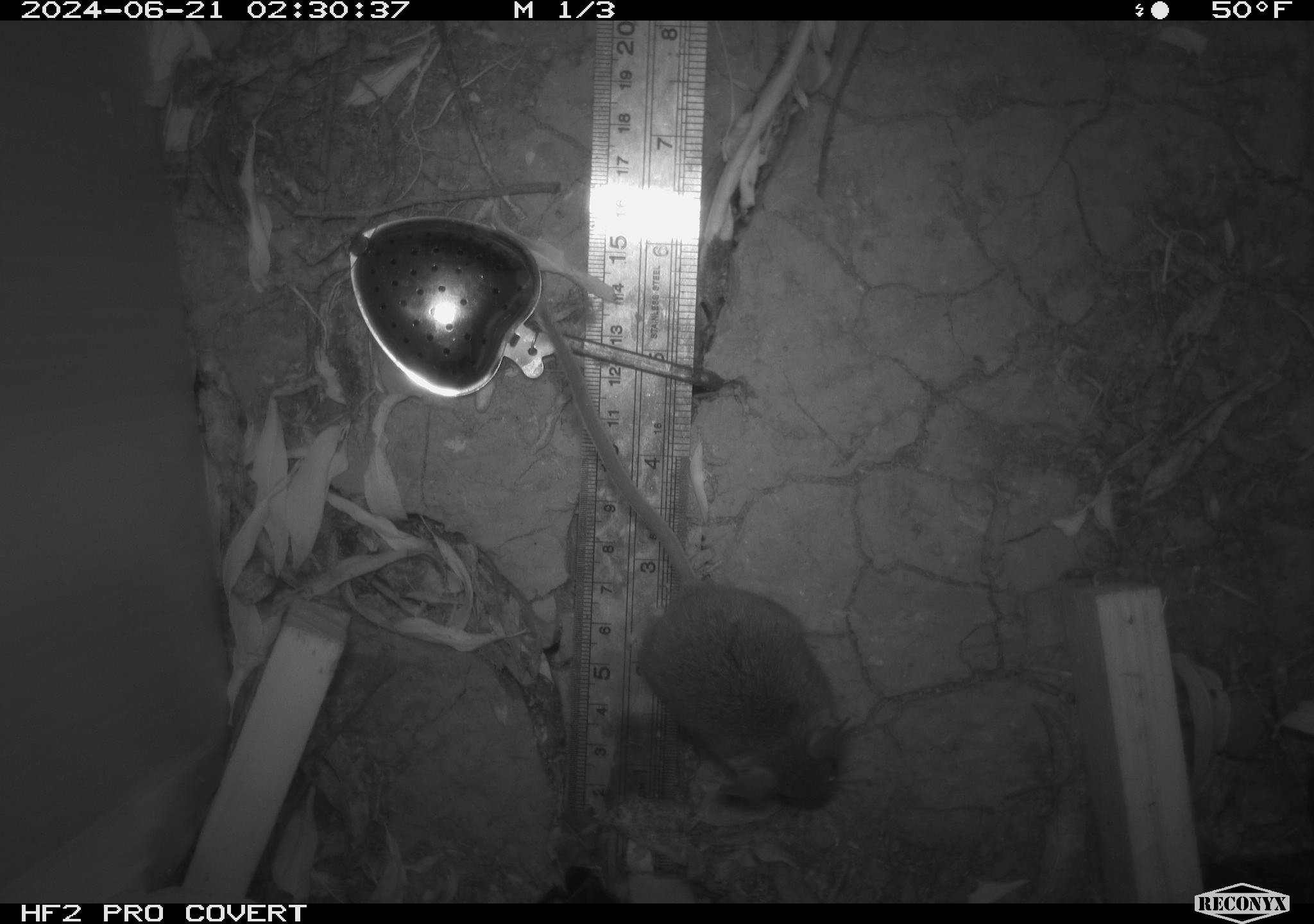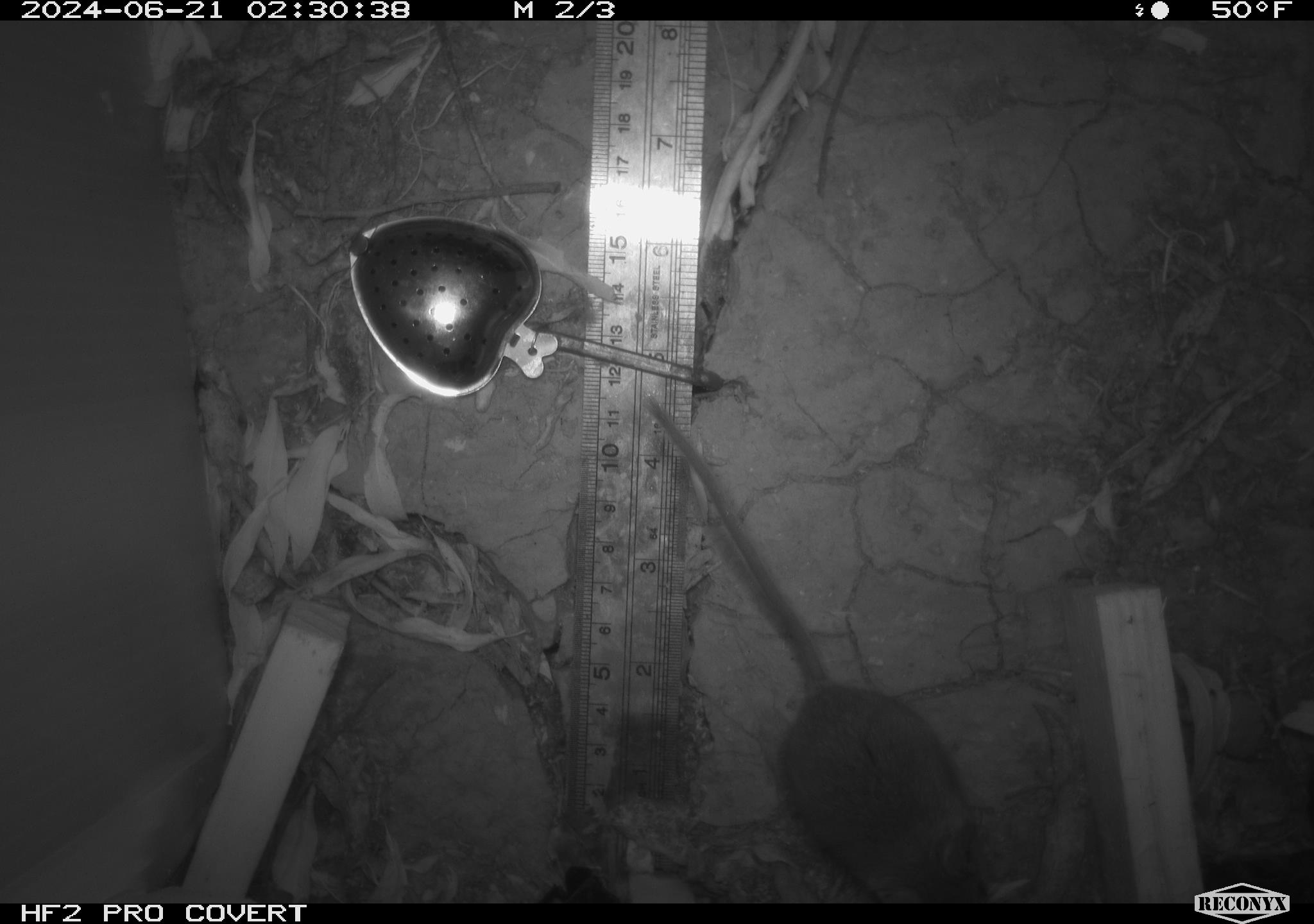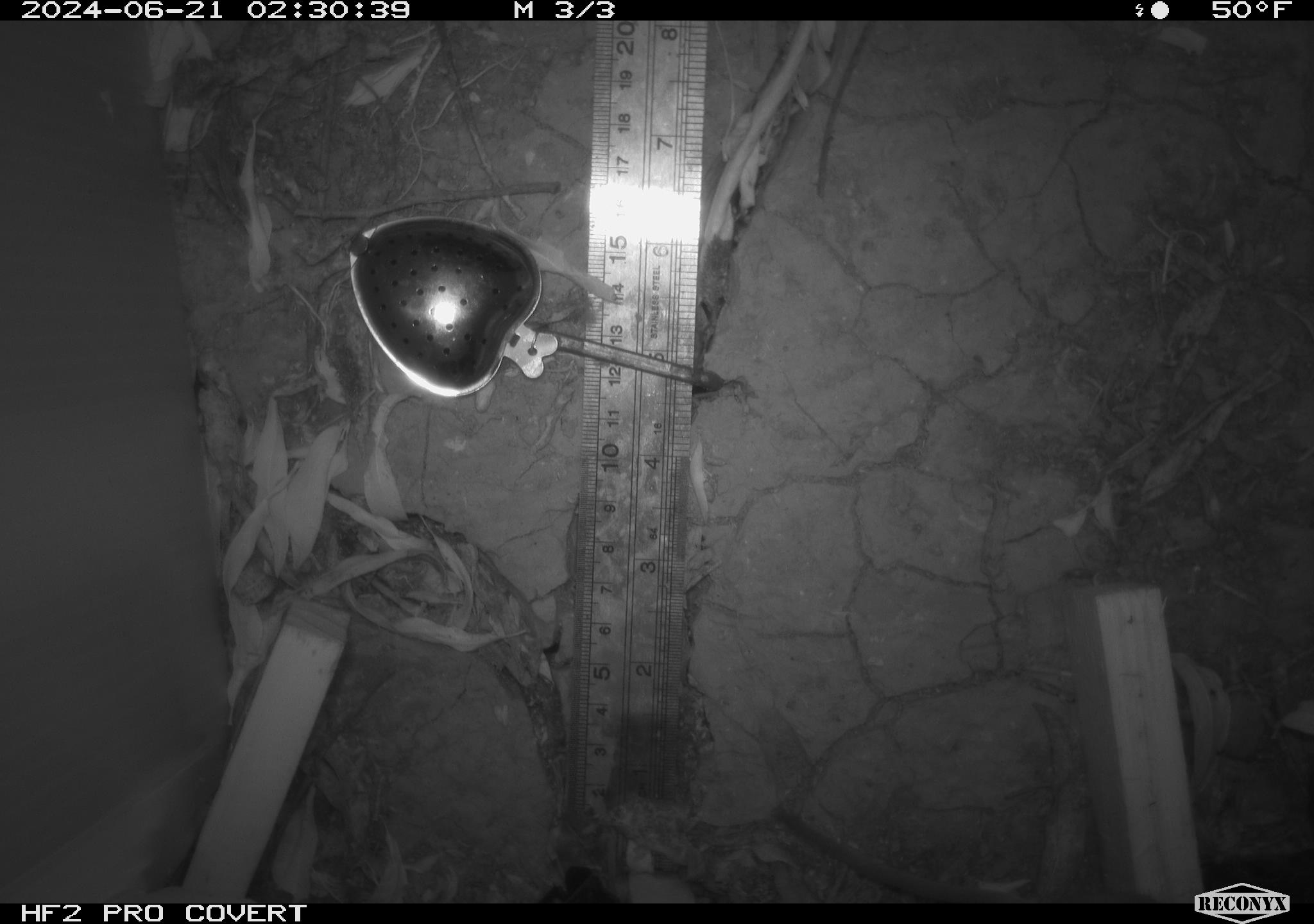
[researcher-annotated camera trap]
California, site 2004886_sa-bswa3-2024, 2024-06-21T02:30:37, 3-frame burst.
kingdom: Animalia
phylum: Chordata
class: Mammalia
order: Rodentia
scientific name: Rodentia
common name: mouse species